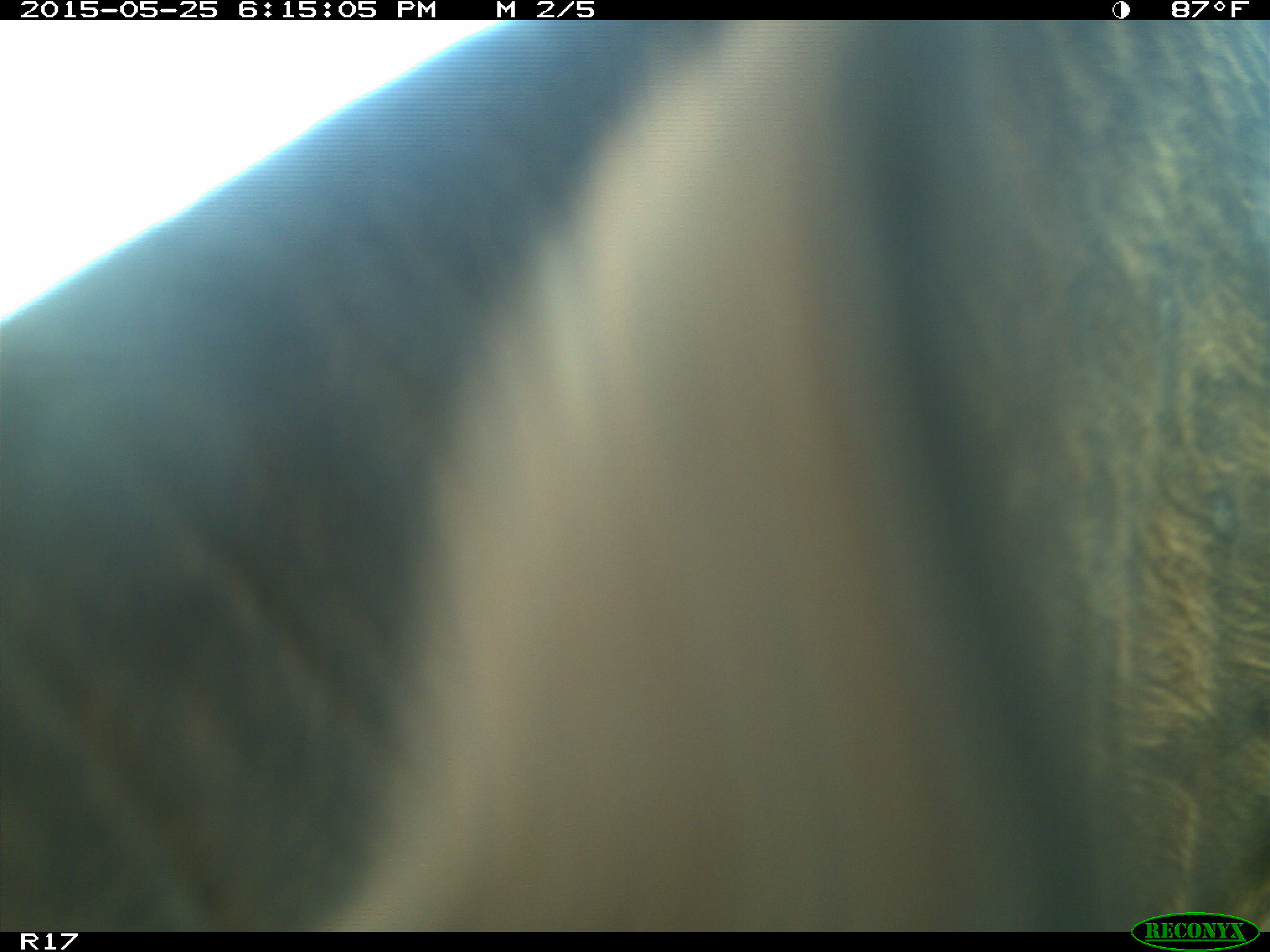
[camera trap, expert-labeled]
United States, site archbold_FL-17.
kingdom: Animalia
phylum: Chordata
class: Mammalia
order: Artiodactyla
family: Bovidae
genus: Bos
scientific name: Bos taurus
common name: domestic cow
Bos taurus (domestic cow).